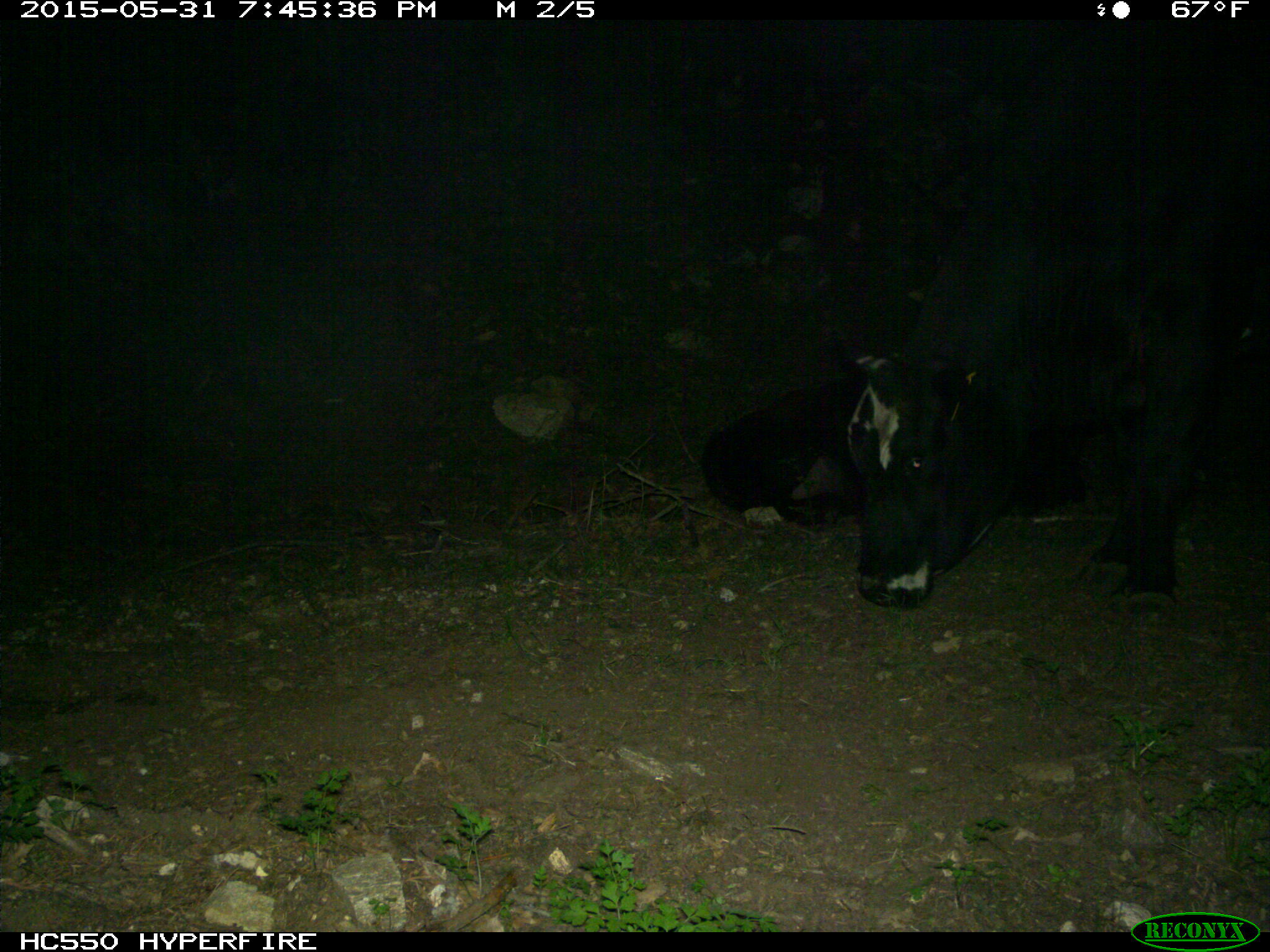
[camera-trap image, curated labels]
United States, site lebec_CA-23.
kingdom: Animalia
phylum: Chordata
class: Mammalia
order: Artiodactyla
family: Bovidae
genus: Bos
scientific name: Bos taurus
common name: domestic cow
Bos taurus (domestic cow).